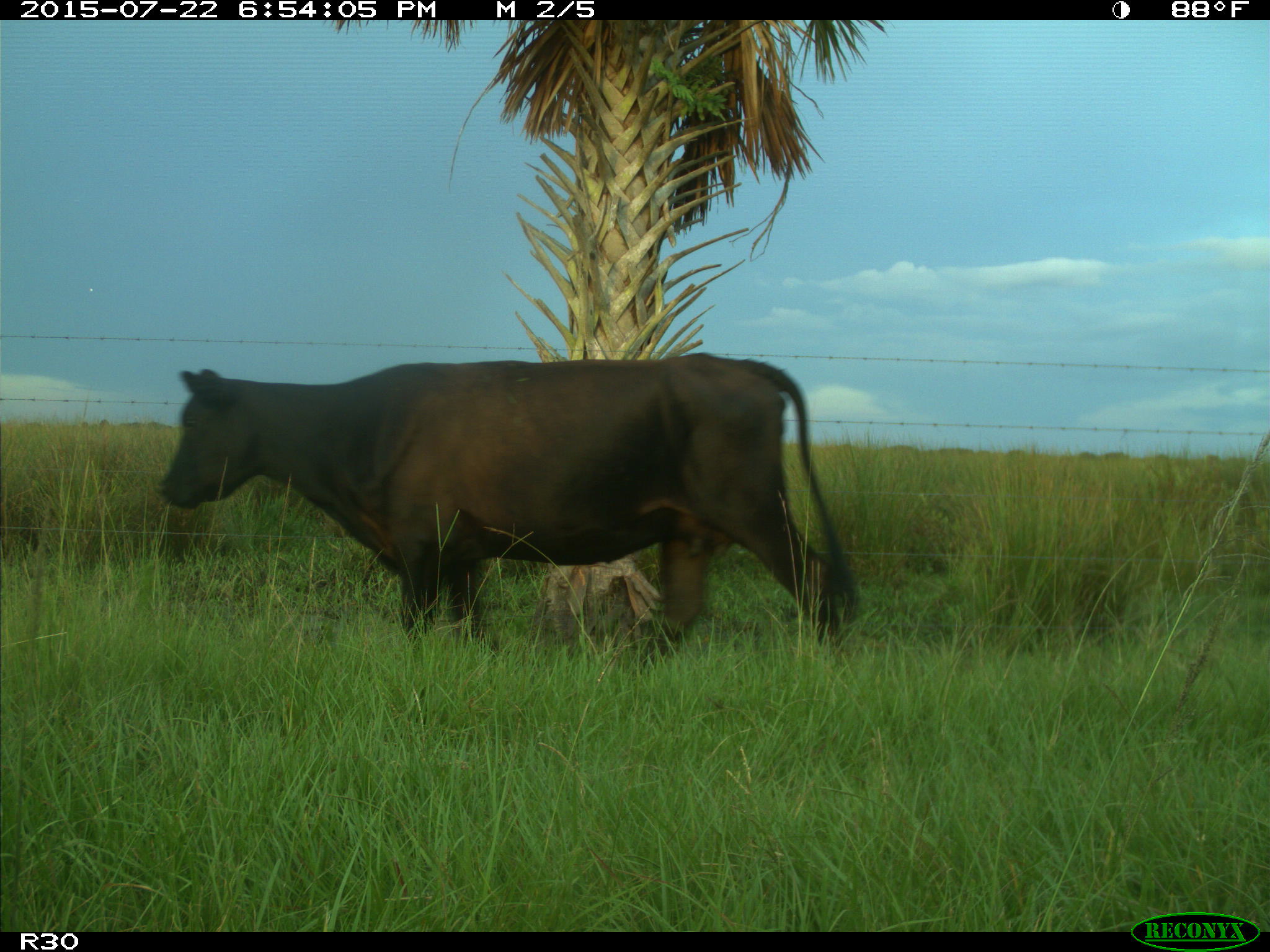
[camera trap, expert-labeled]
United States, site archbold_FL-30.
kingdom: Animalia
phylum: Chordata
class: Mammalia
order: Artiodactyla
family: Bovidae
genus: Bos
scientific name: Bos taurus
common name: domestic cow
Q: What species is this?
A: Bos taurus (domestic cow).